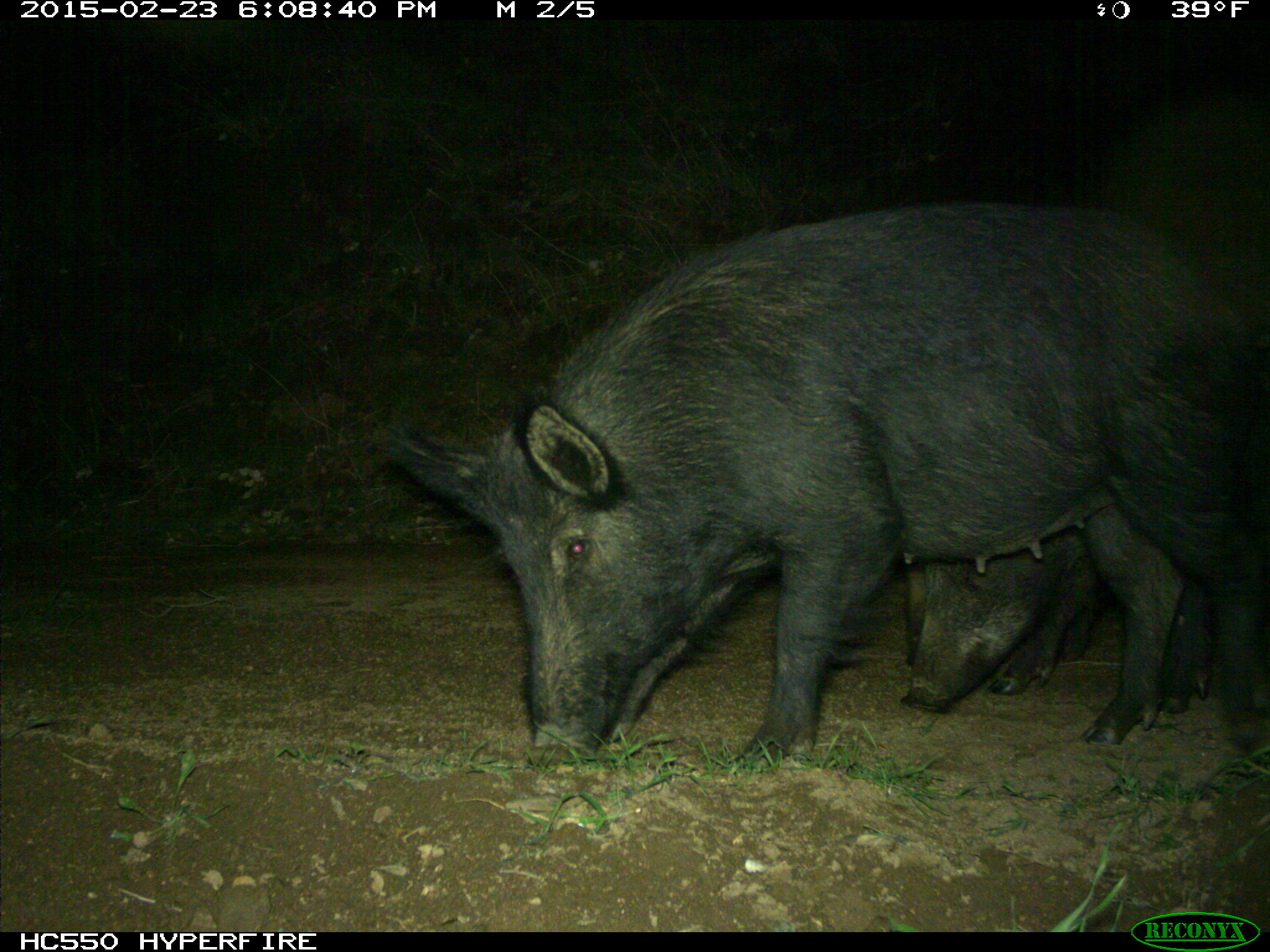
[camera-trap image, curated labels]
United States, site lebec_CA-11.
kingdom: Animalia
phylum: Chordata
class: Mammalia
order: Artiodactyla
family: Suidae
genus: Sus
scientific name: Sus scrofa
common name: wild boar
Sus scrofa (wild boar).